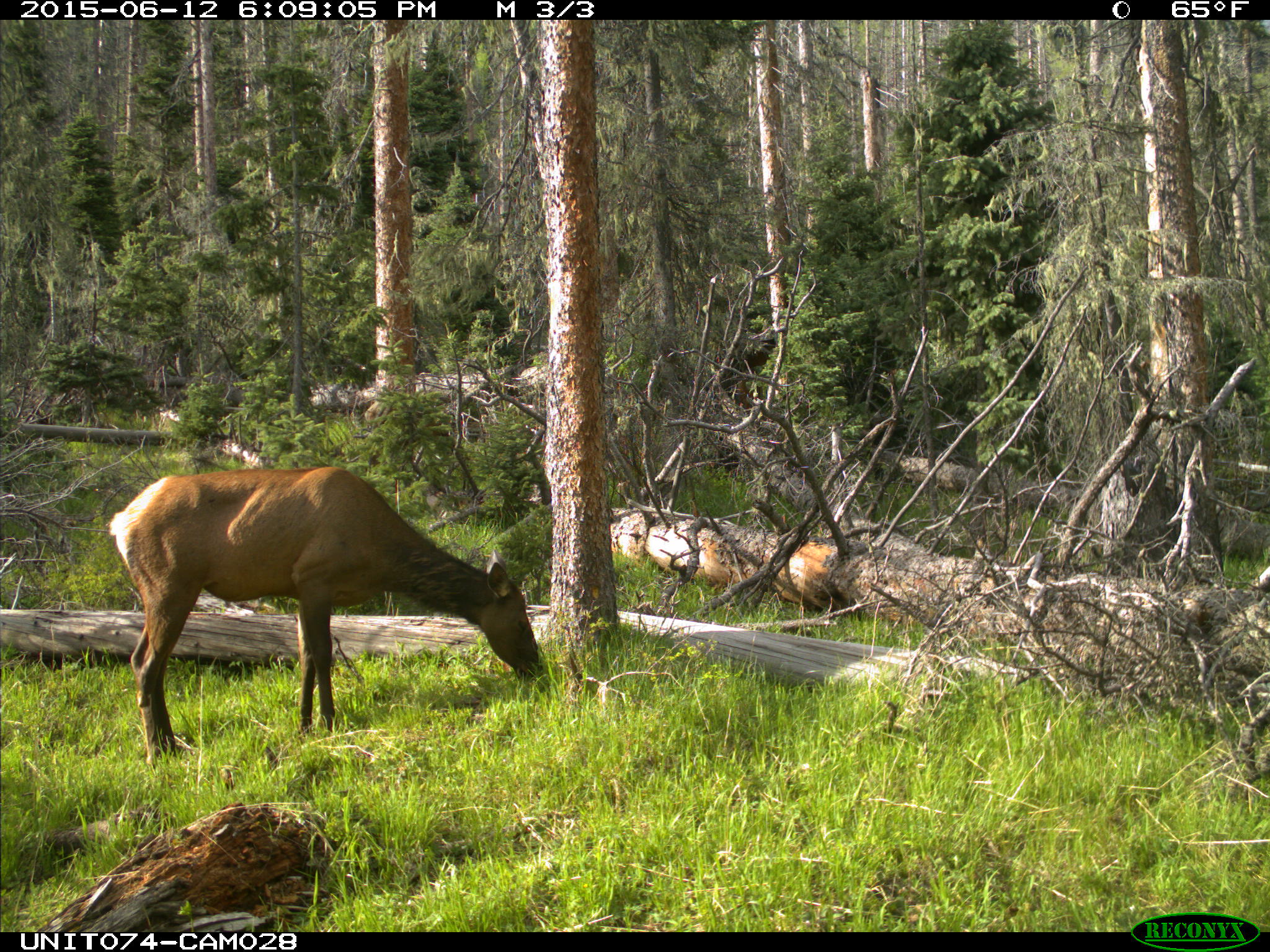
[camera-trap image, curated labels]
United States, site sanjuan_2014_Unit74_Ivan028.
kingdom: Animalia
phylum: Chordata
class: Mammalia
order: Artiodactyla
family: Cervidae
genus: Cervus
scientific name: Cervus elaphus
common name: red deer